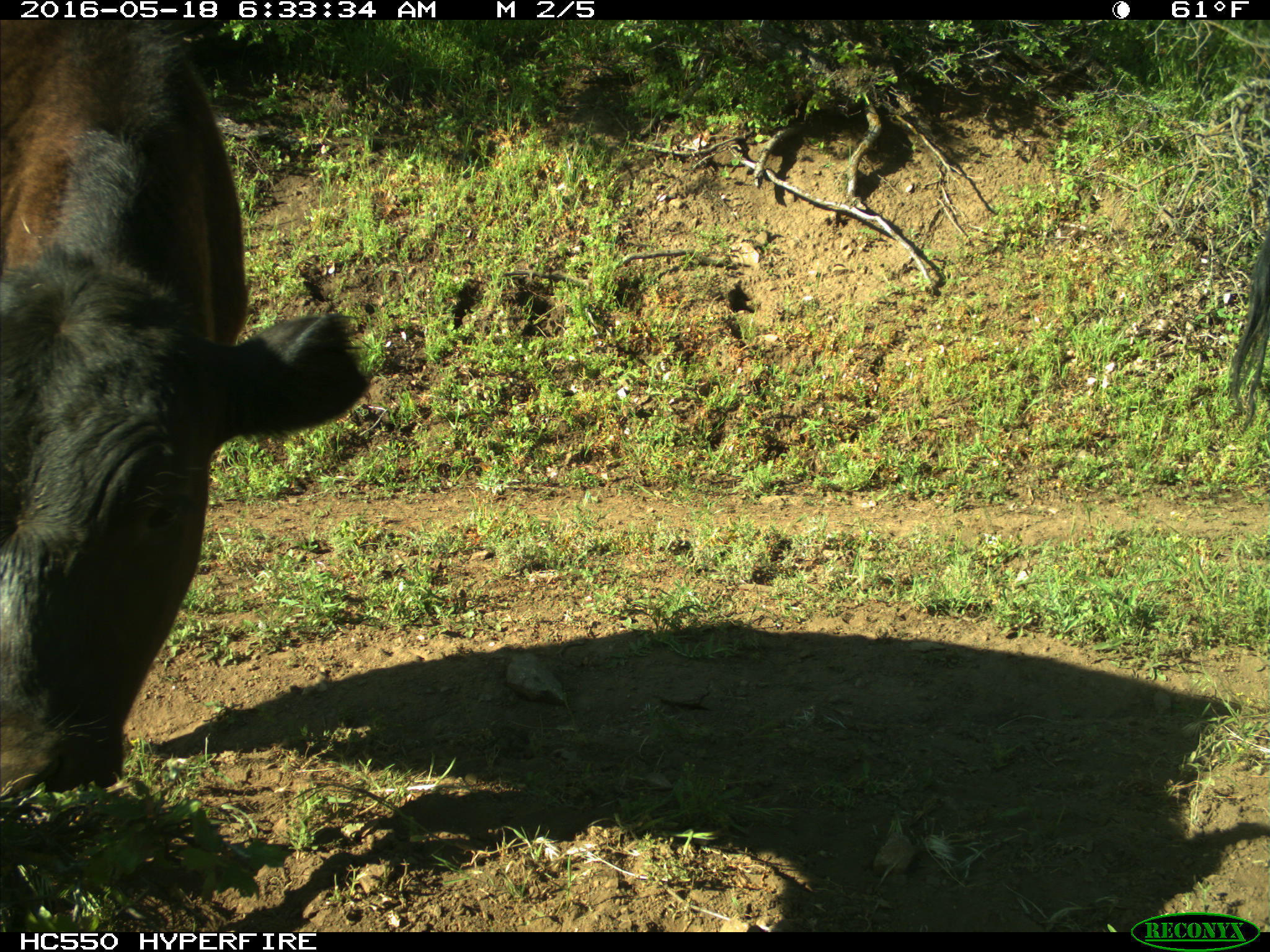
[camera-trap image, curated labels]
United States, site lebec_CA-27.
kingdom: Animalia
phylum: Chordata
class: Mammalia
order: Artiodactyla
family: Bovidae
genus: Bos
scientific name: Bos taurus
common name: domestic cow